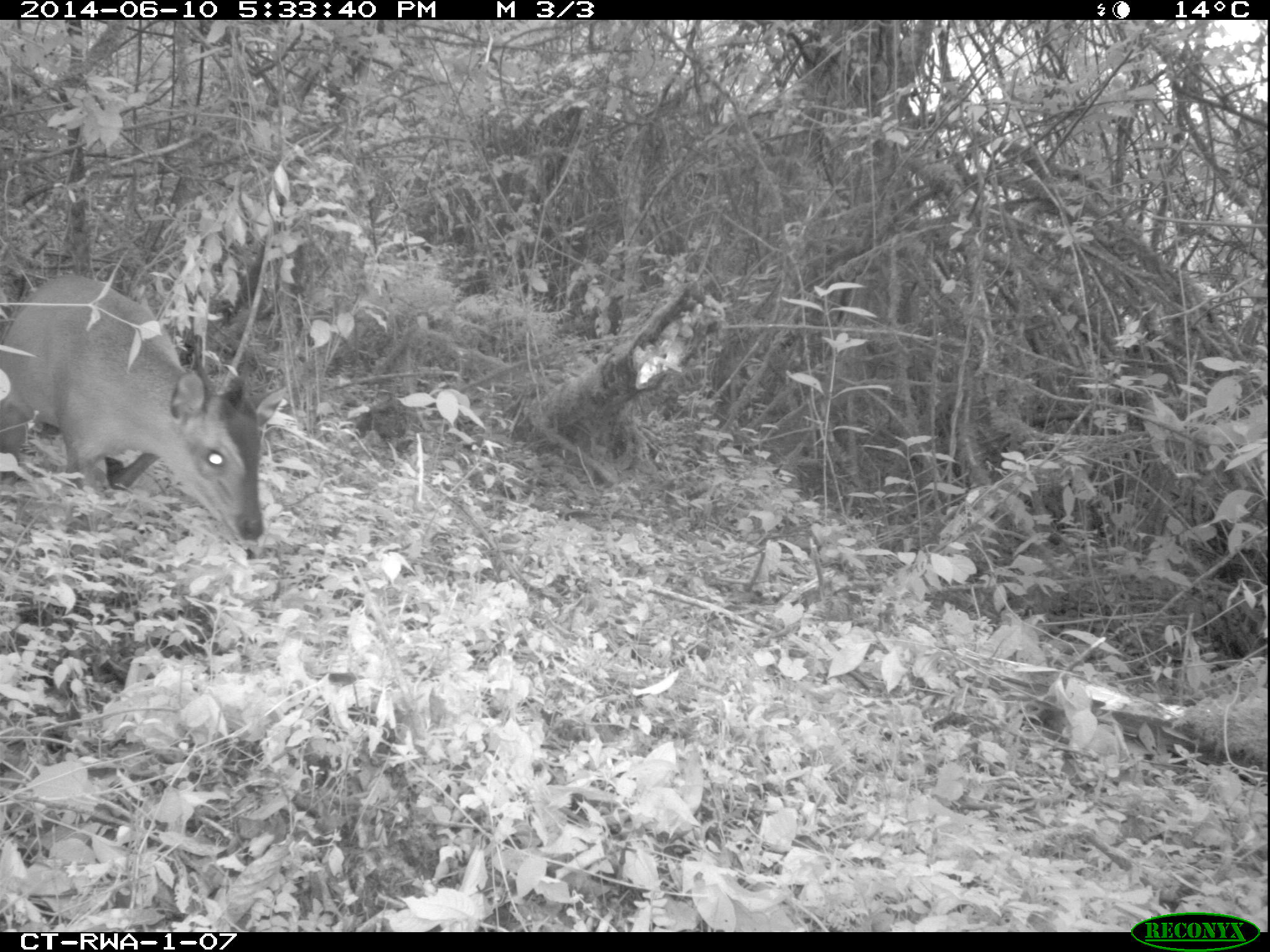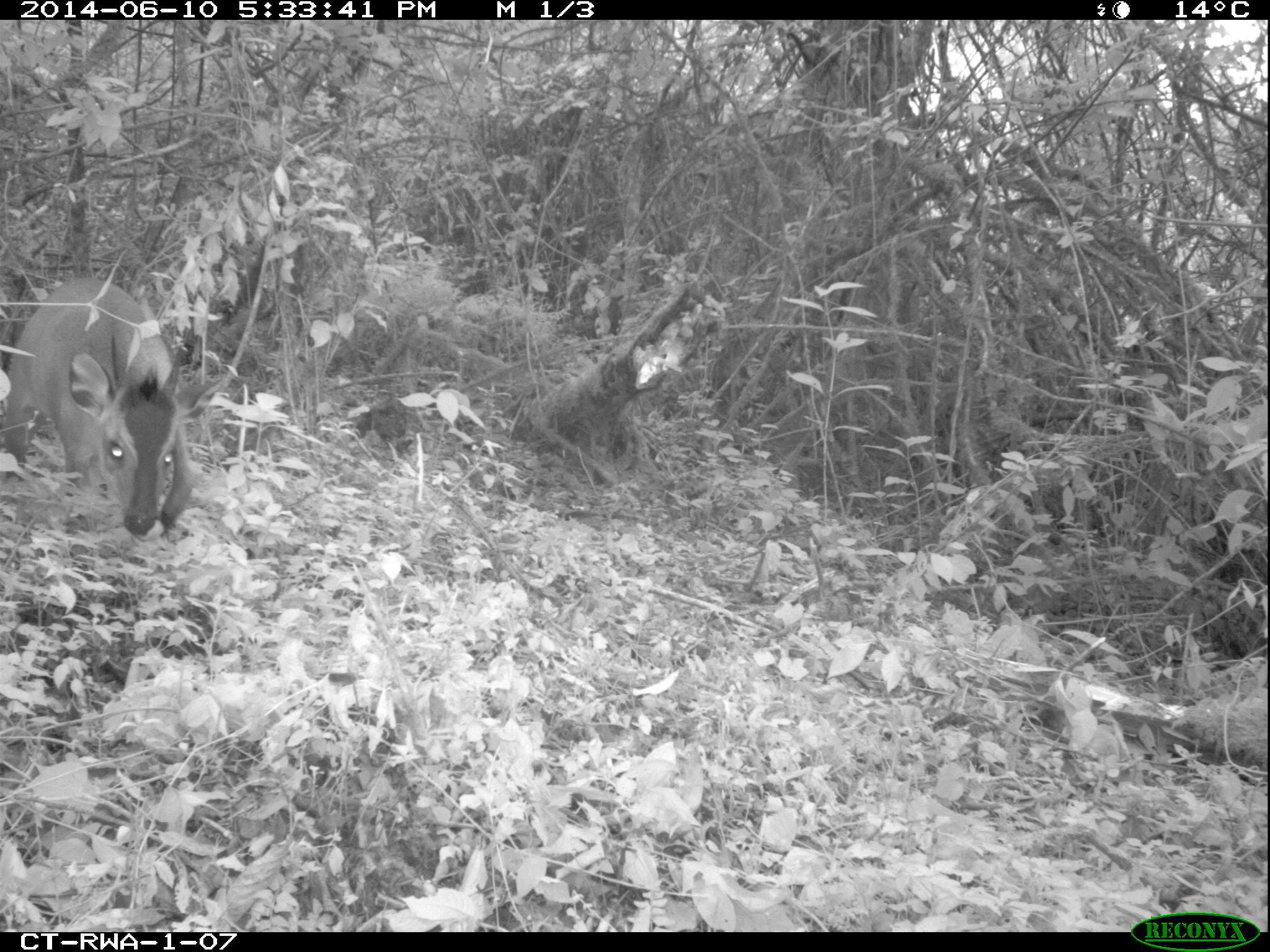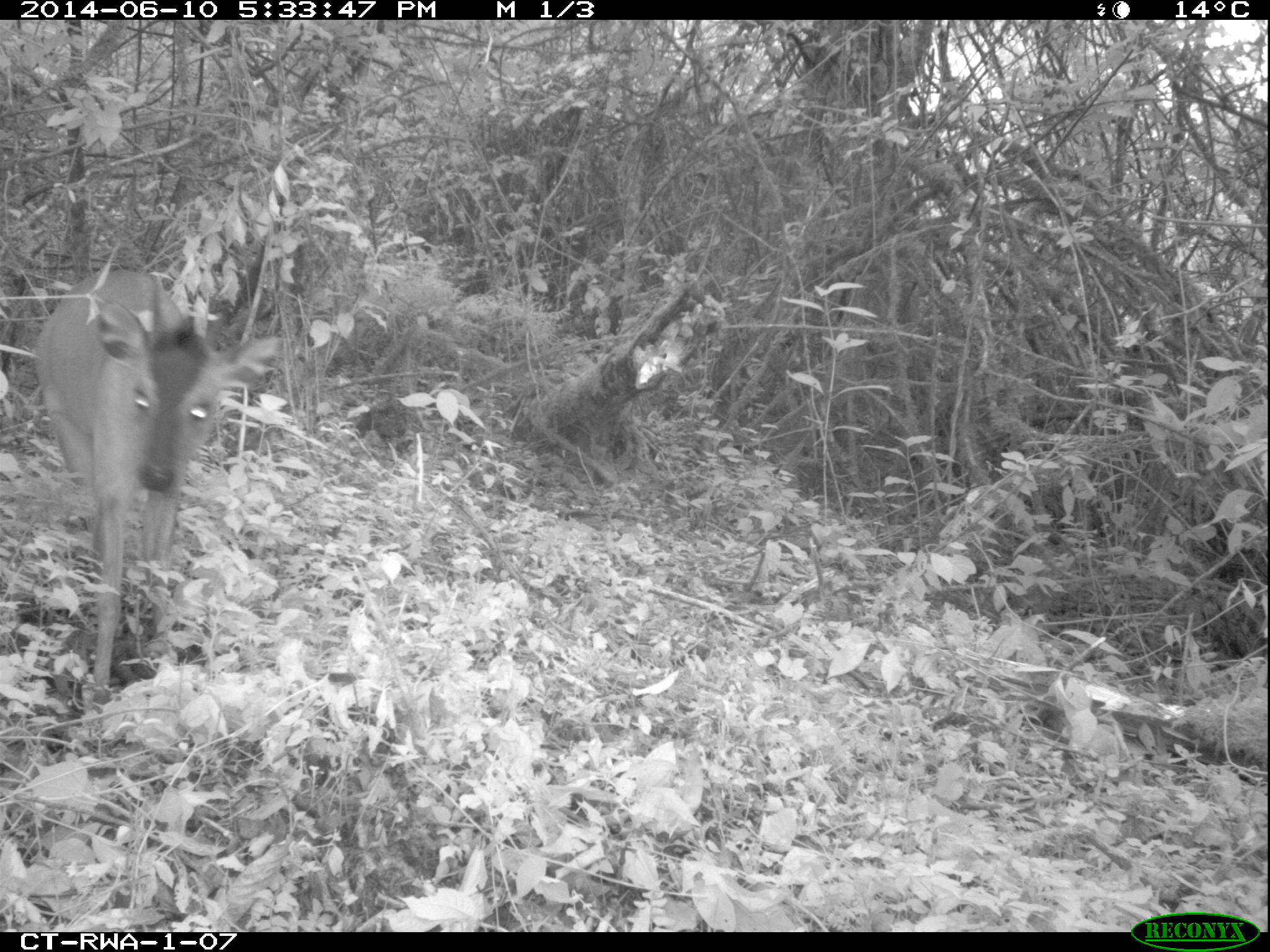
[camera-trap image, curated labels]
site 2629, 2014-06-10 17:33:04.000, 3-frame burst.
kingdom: Animalia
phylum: Chordata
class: Mammalia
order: Artiodactyla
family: Bovidae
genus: Cephalophus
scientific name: Cephalophus nigrifrons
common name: black-fronted duiker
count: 1